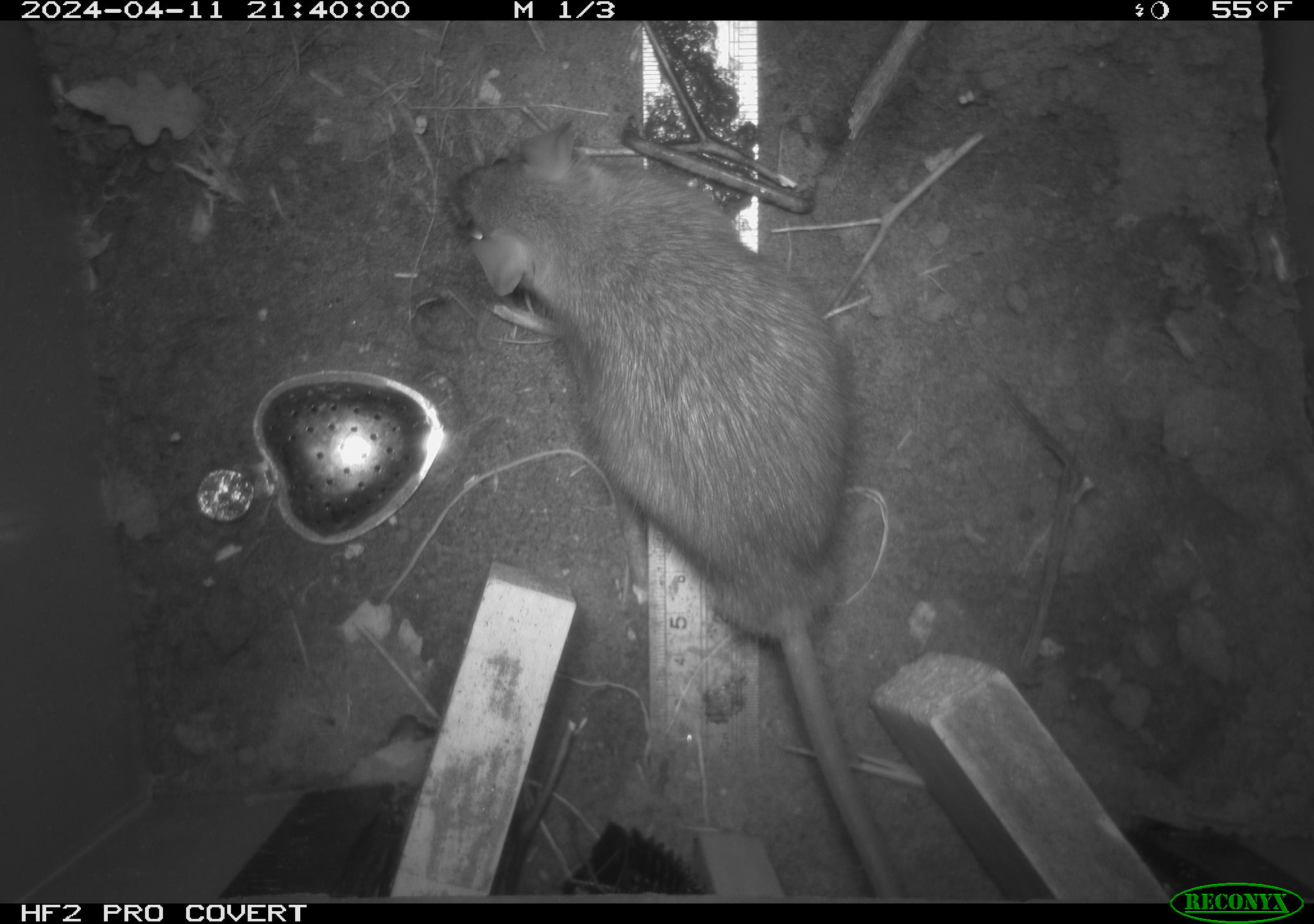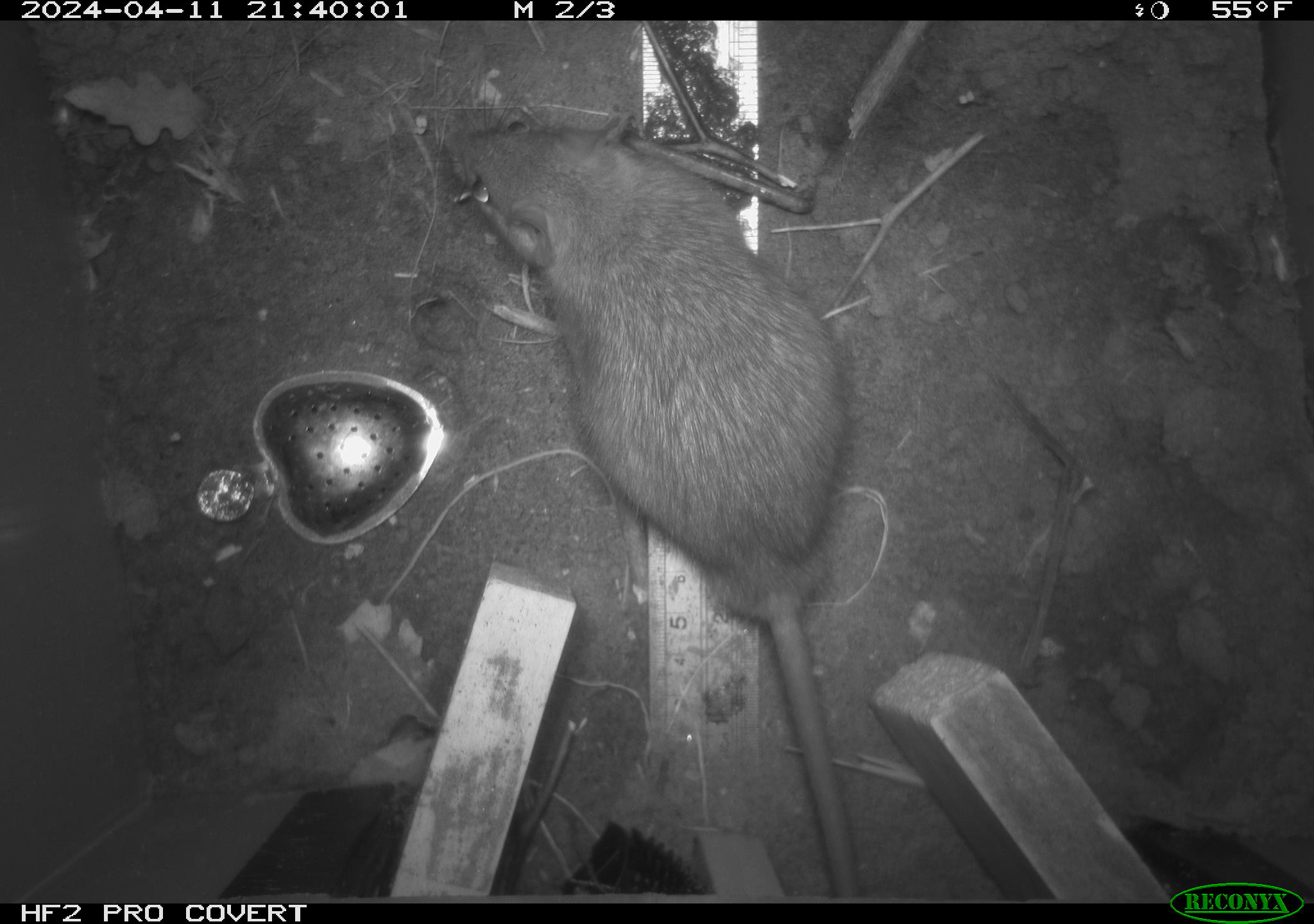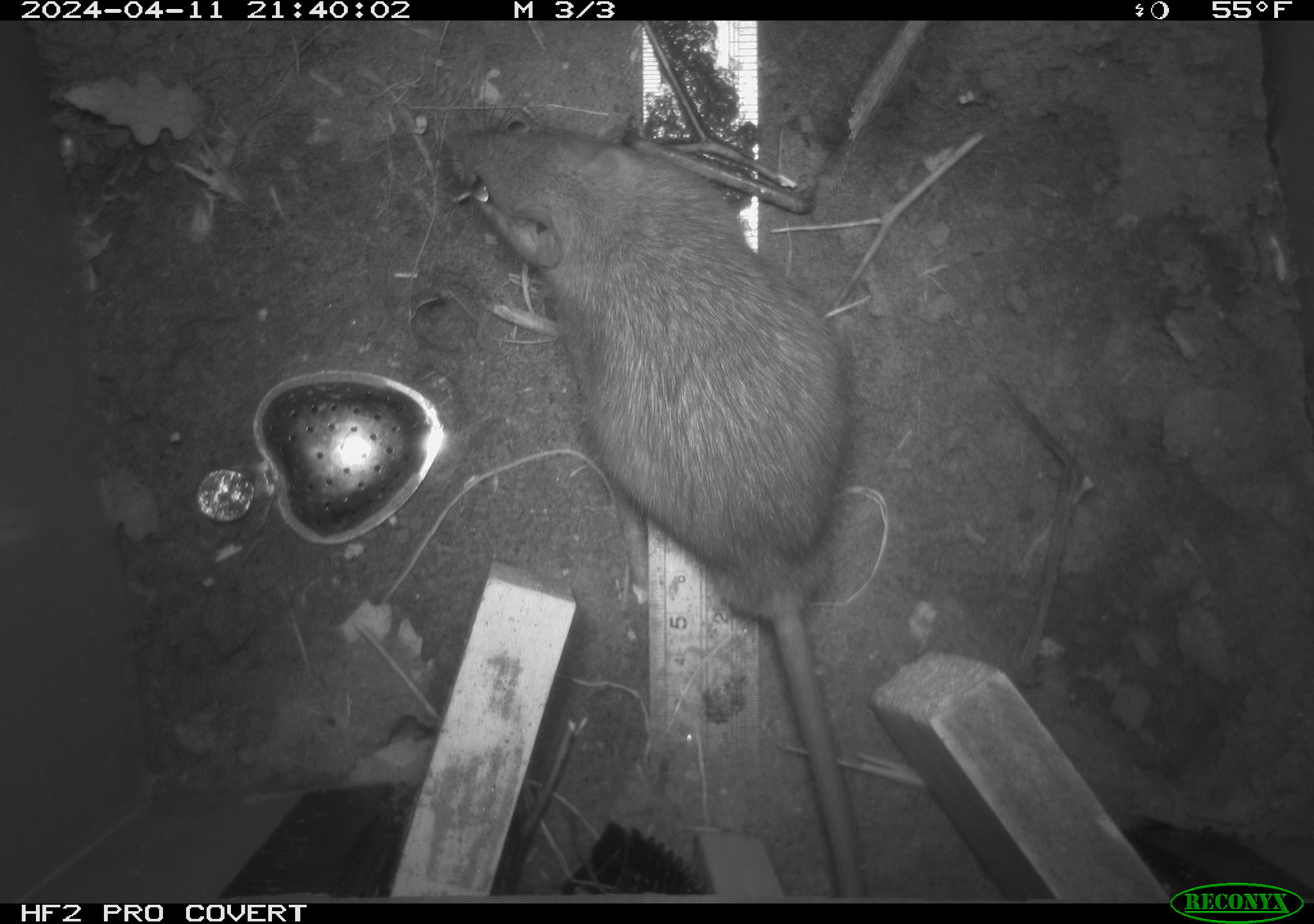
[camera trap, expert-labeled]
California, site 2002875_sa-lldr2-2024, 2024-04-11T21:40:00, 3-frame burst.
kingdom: Animalia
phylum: Chordata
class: Mammalia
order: Rodentia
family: Muridae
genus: Rattus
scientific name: Rattus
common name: rat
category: rattus species